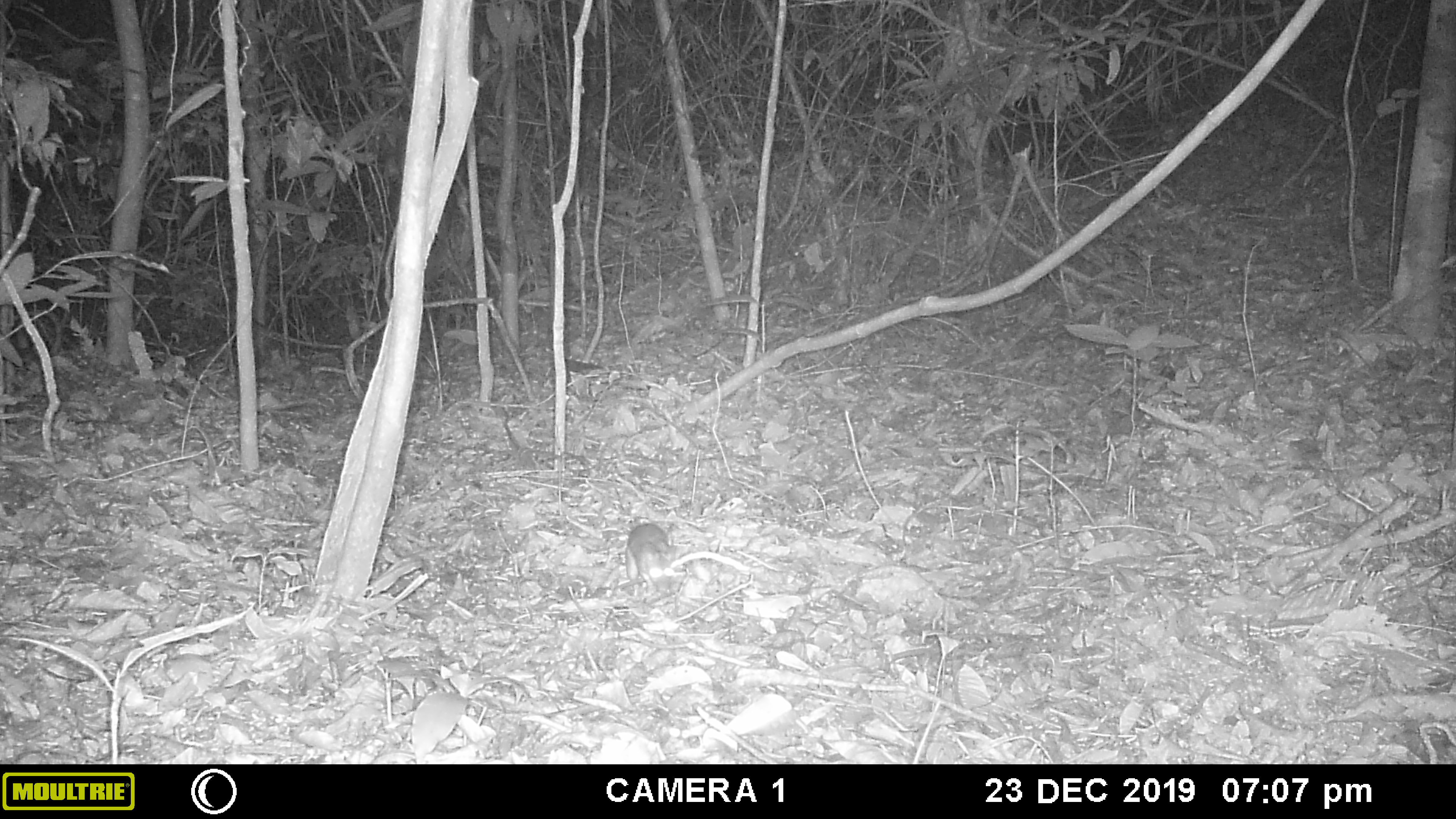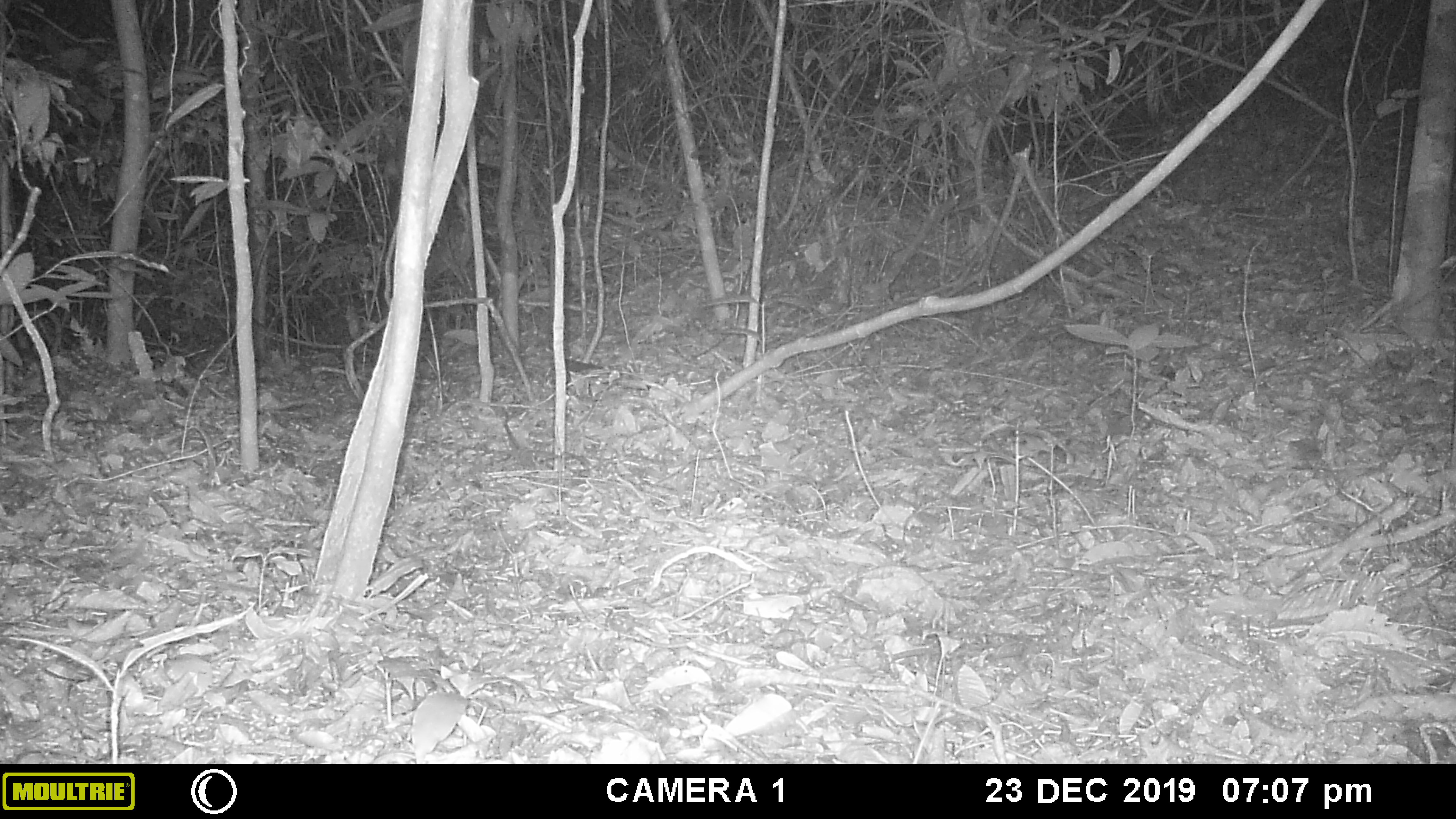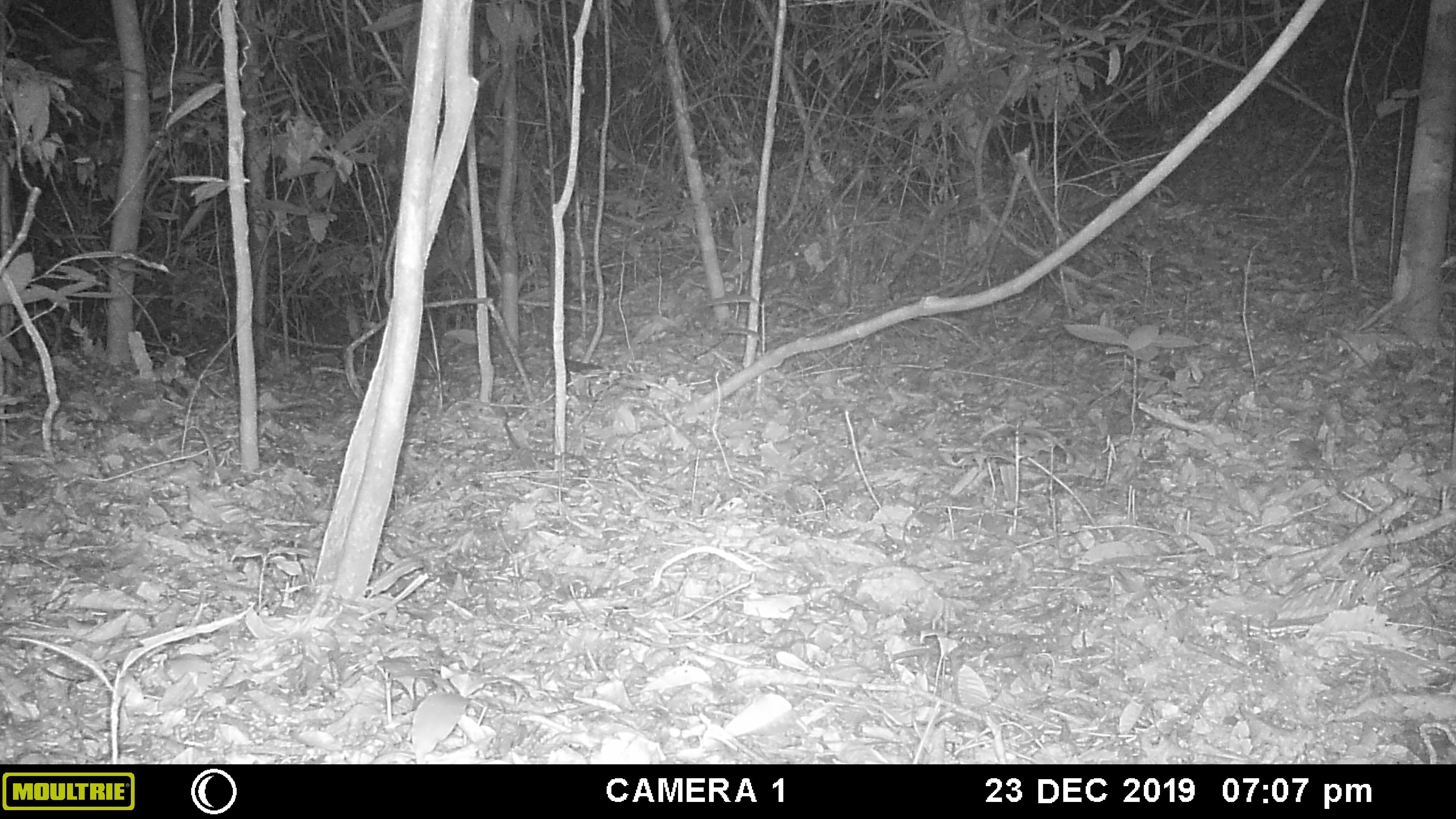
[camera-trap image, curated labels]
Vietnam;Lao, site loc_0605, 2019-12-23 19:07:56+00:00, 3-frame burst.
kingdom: Animalia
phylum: Chordata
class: Mammalia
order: Rodentia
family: Muridae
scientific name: Muridae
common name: old-world mice and rats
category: unidentified murid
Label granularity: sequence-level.